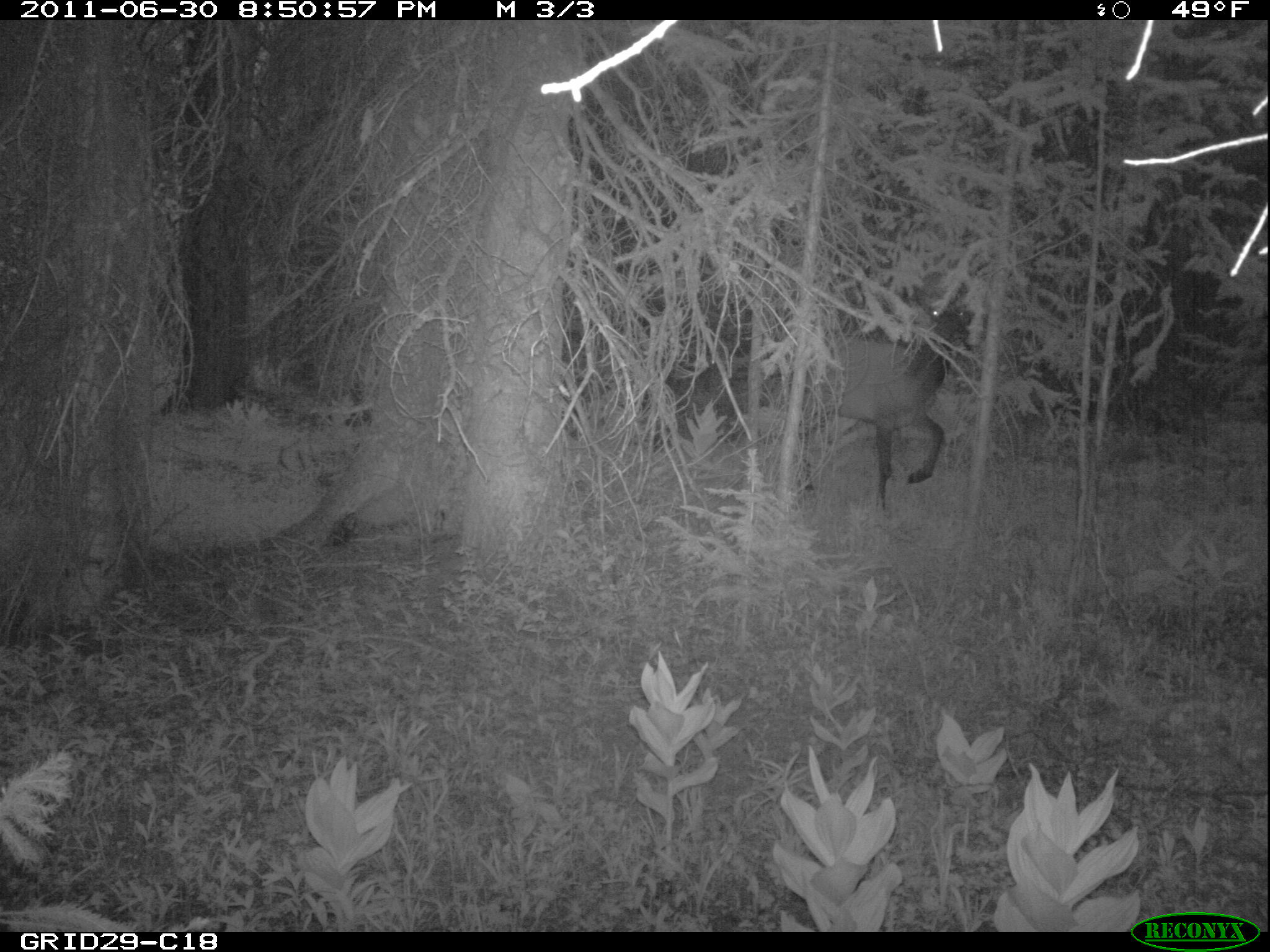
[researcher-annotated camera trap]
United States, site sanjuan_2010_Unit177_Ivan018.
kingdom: Animalia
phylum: Chordata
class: Mammalia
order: Artiodactyla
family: Cervidae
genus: Cervus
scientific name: Cervus elaphus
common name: red deer